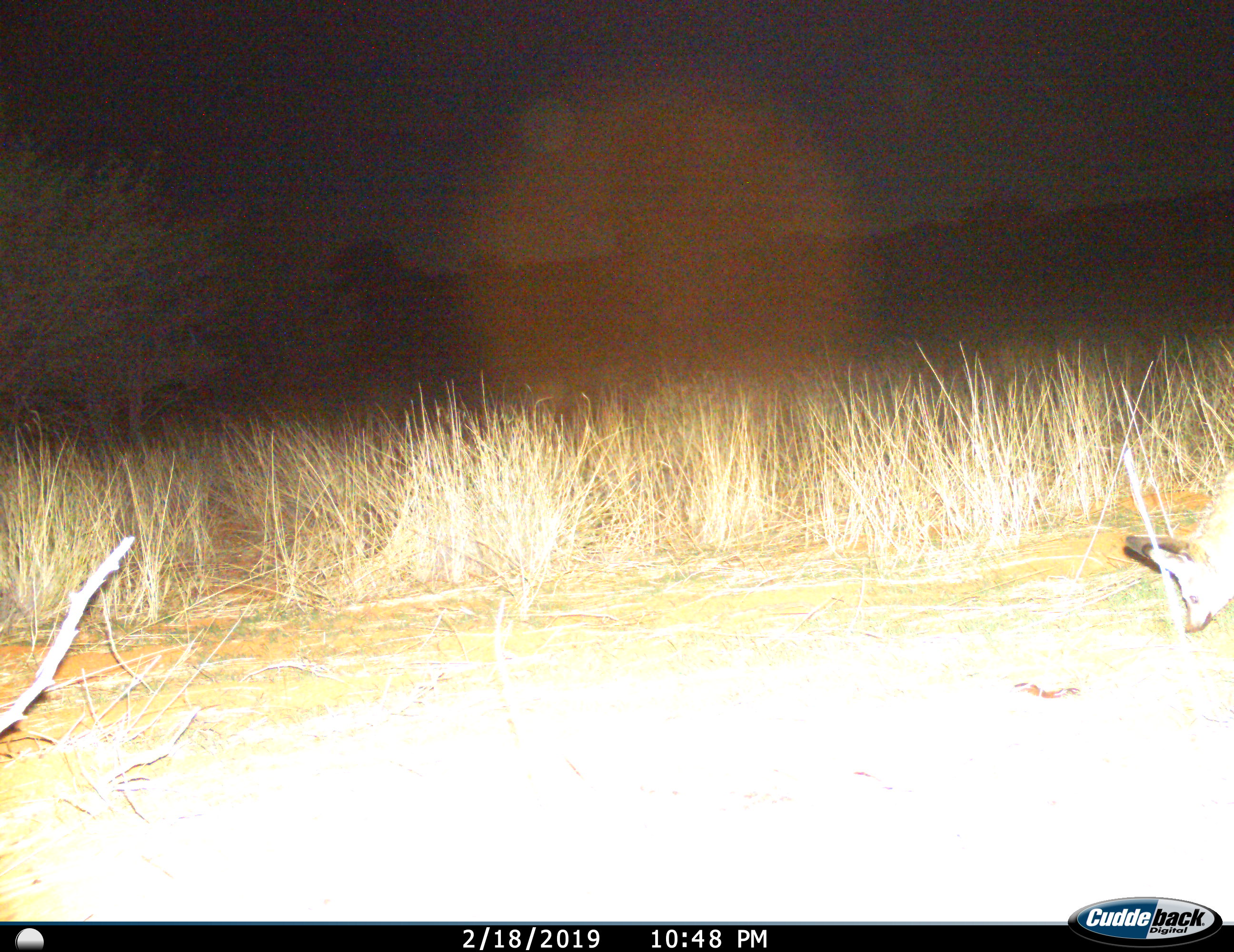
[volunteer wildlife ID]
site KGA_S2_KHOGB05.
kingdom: Animalia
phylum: Chordata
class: Mammalia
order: Carnivora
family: Canidae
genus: Otocyon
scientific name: Otocyon megalotis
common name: bat-eared fox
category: foxbateared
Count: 1.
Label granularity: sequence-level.